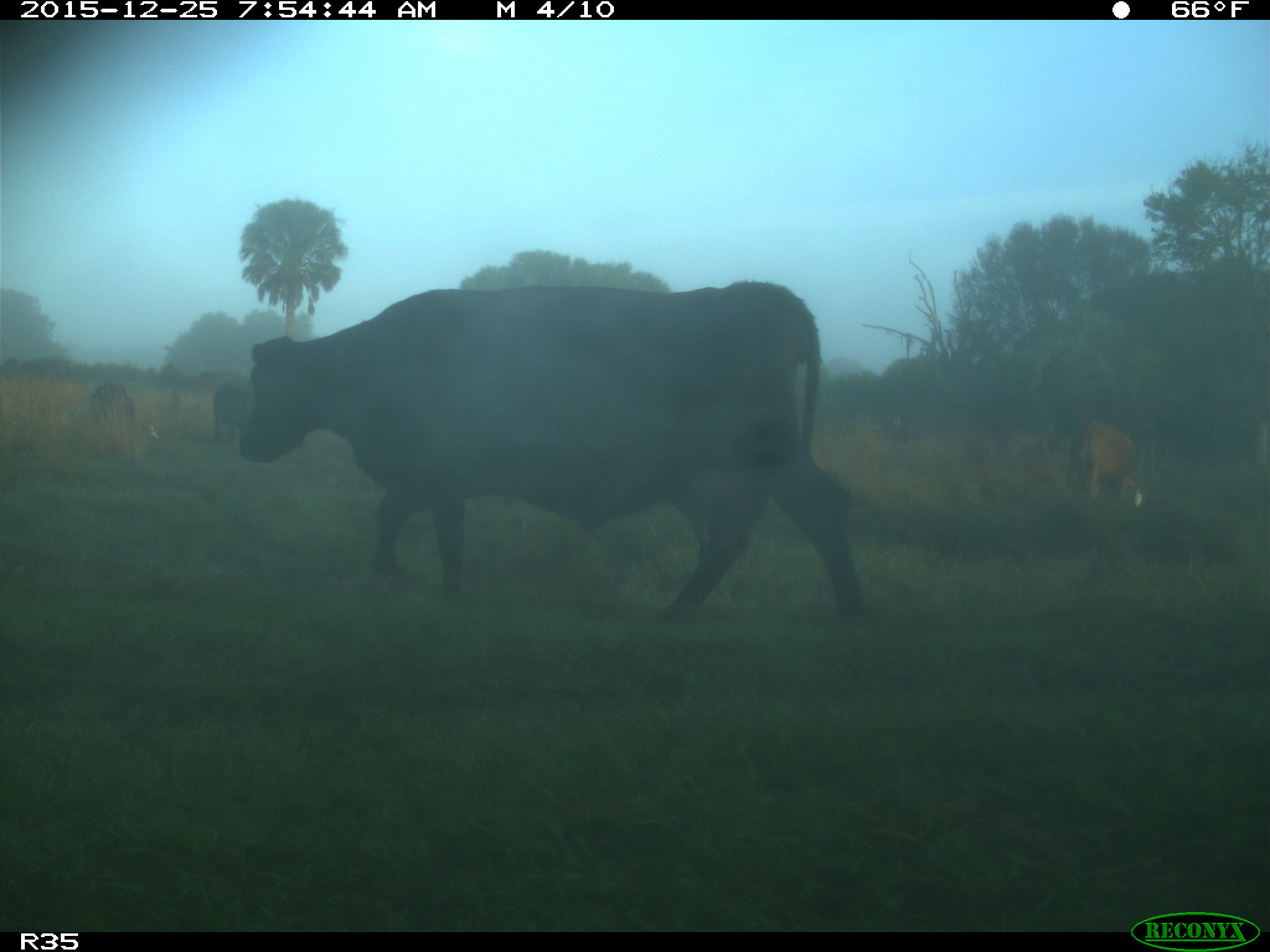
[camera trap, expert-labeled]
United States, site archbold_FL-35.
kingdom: Animalia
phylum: Chordata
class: Mammalia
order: Artiodactyla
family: Bovidae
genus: Bos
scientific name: Bos taurus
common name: domestic cow